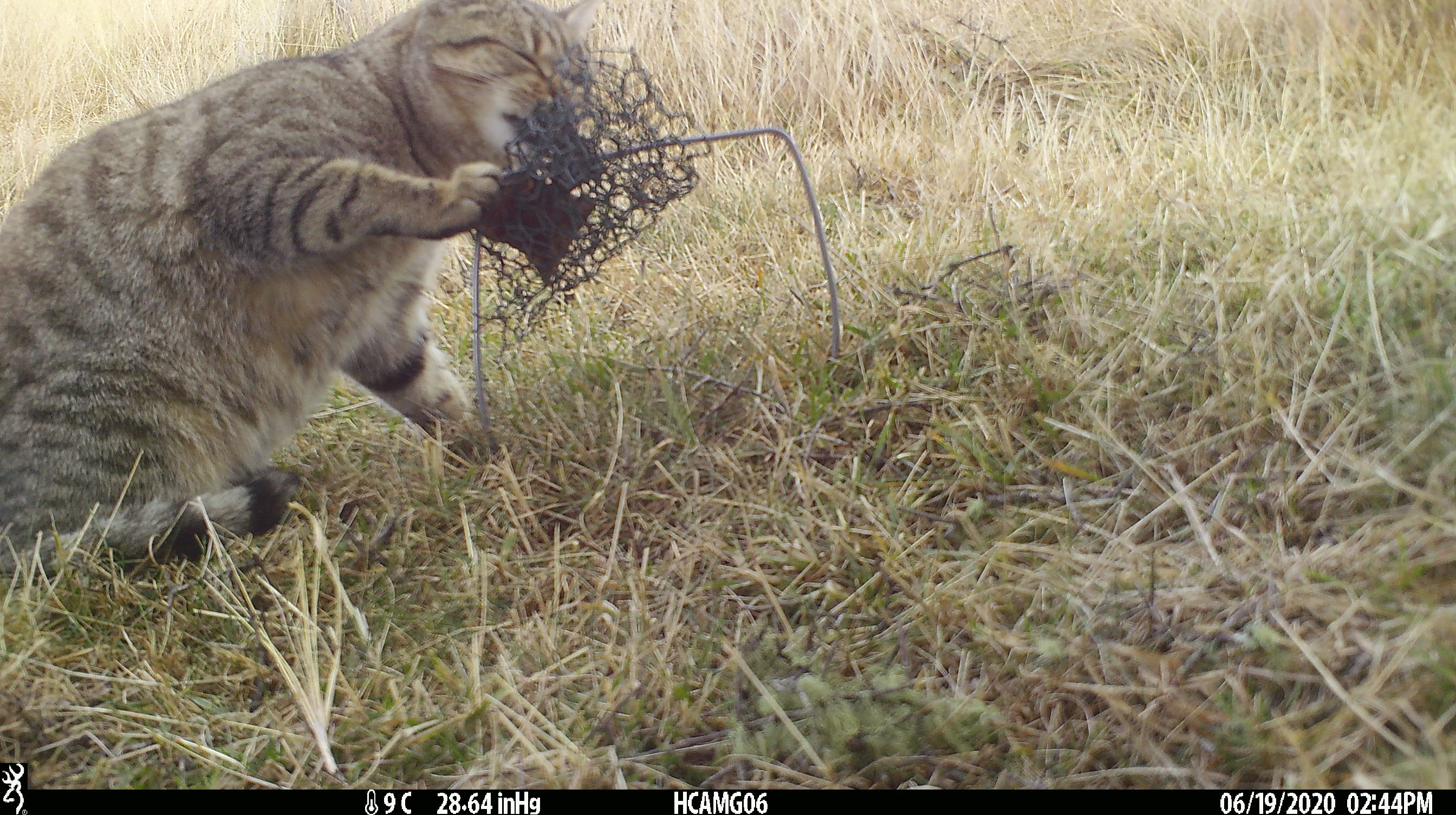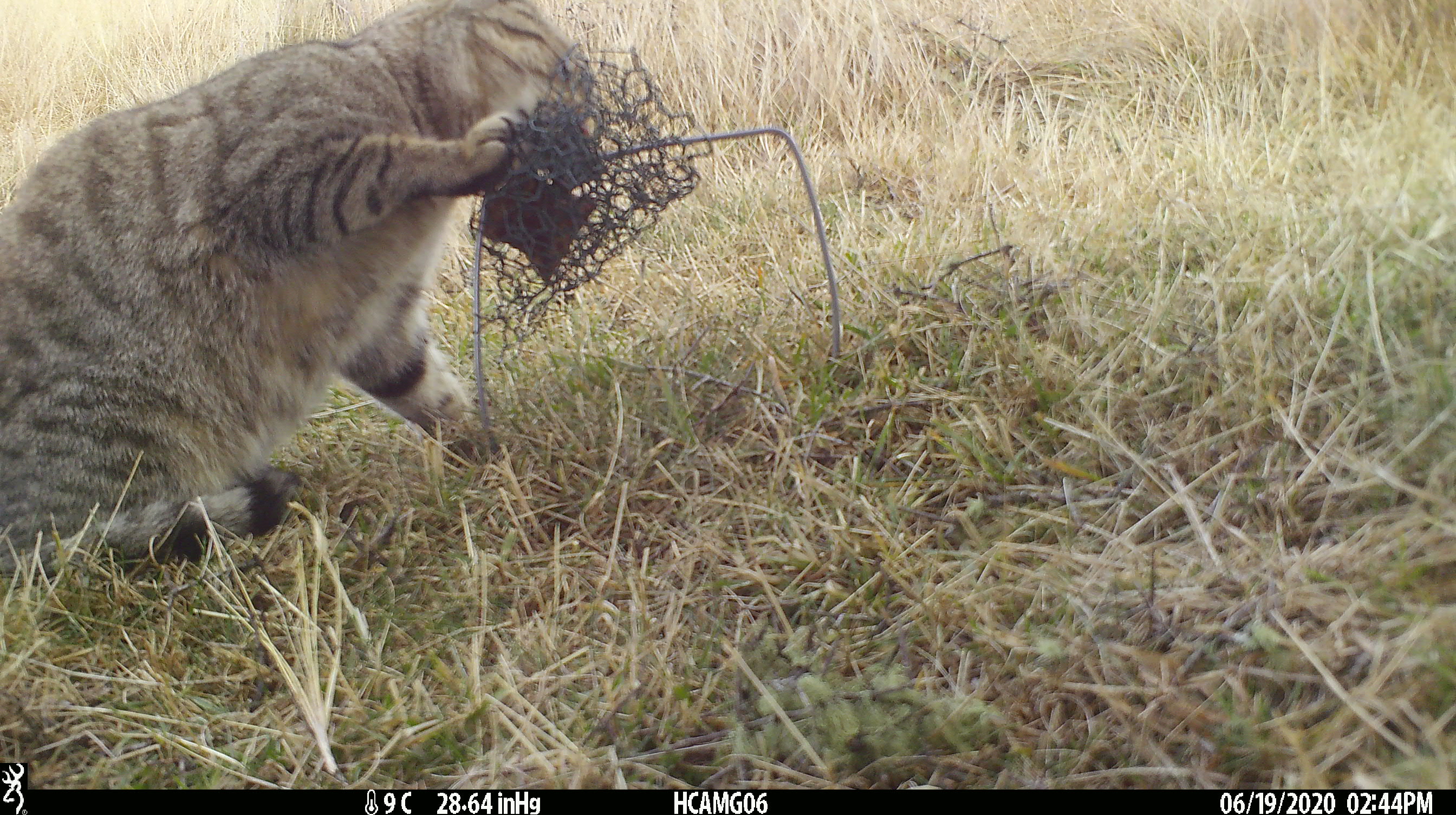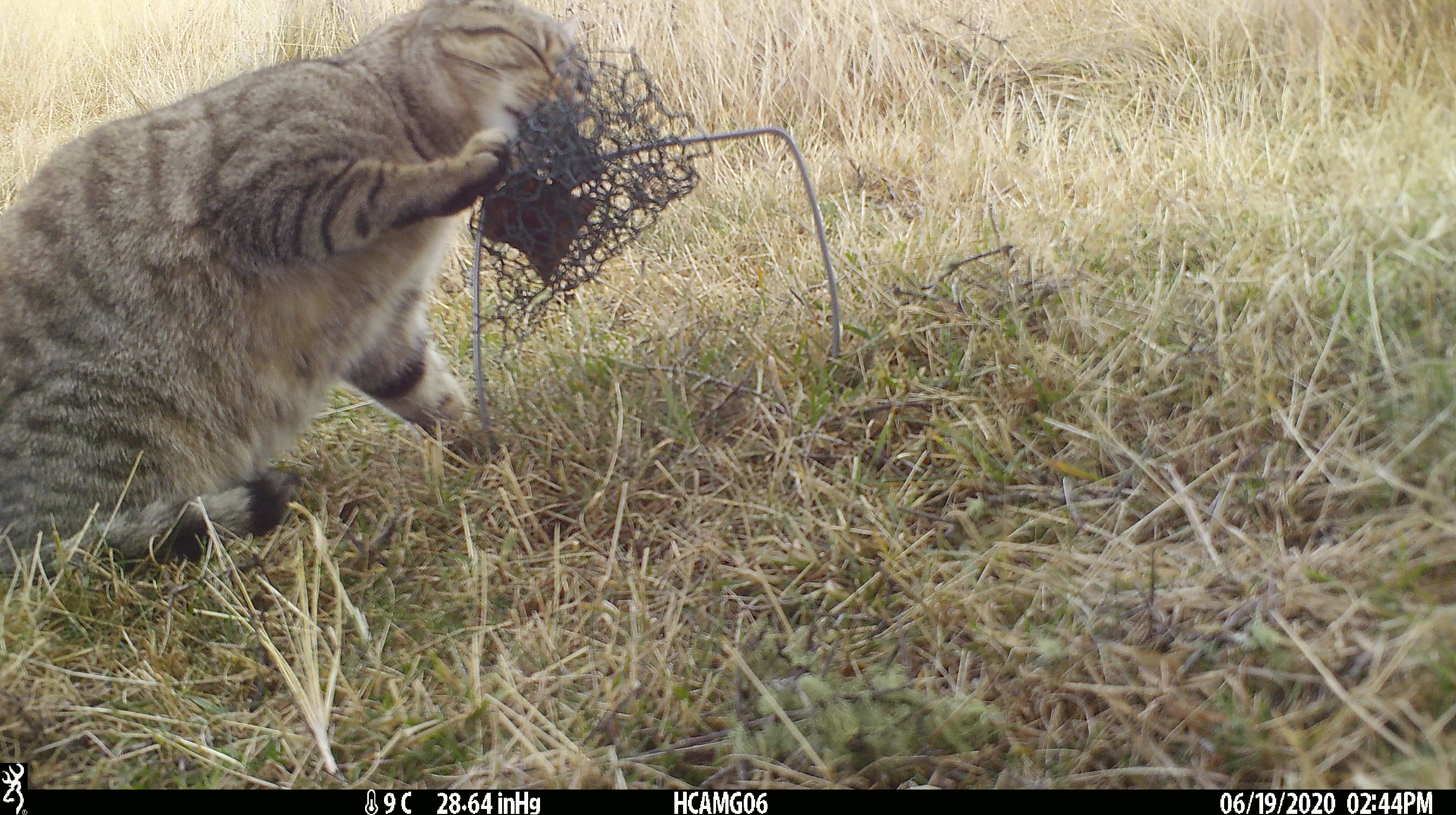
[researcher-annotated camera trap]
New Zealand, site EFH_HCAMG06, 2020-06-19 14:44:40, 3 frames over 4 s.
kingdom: Animalia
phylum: Chordata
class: Mammalia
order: Carnivora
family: Felidae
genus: Felis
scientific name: Felis catus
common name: domestic cat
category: cat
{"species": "cat (domestic cat) (Felis catus)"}